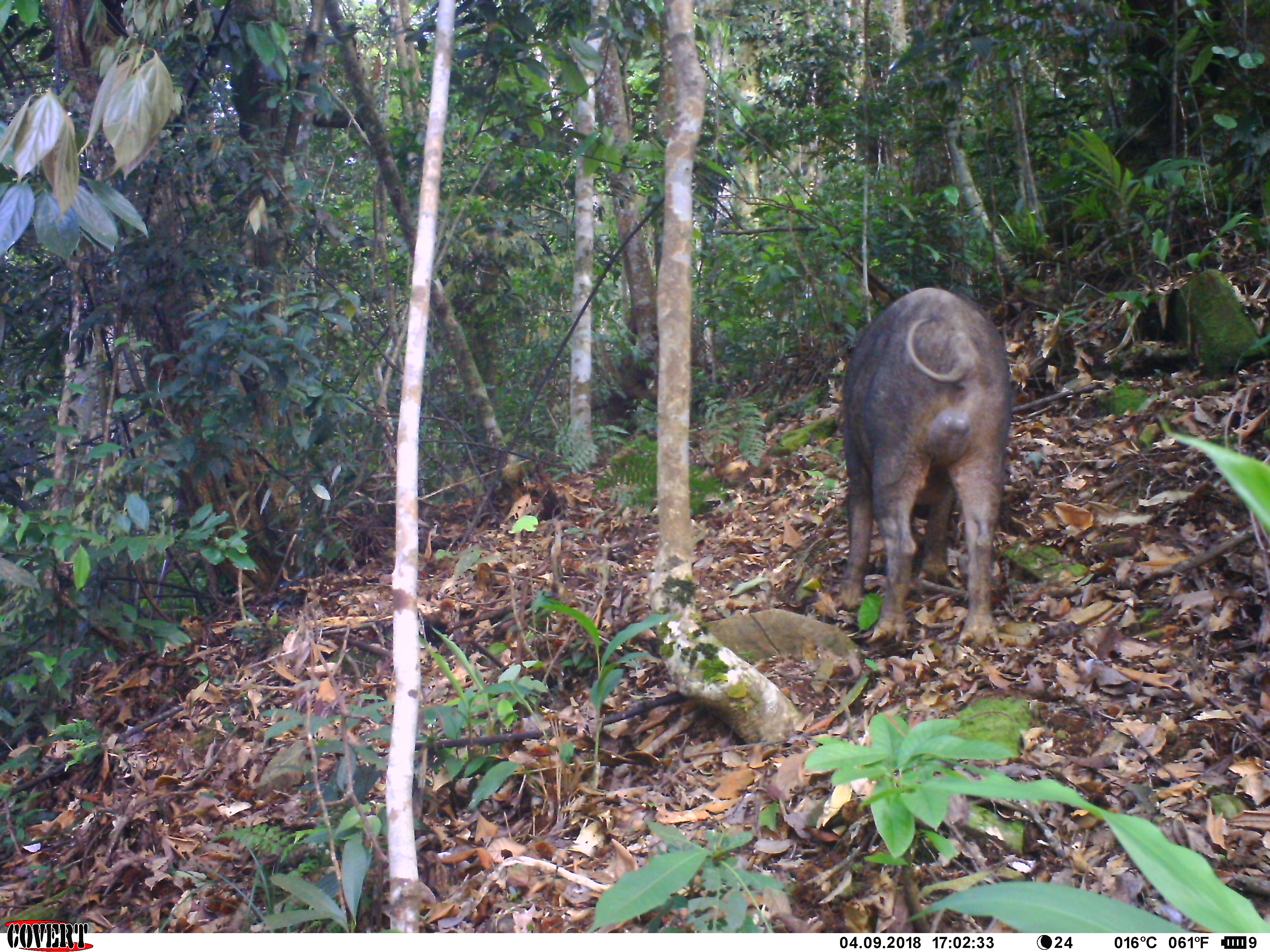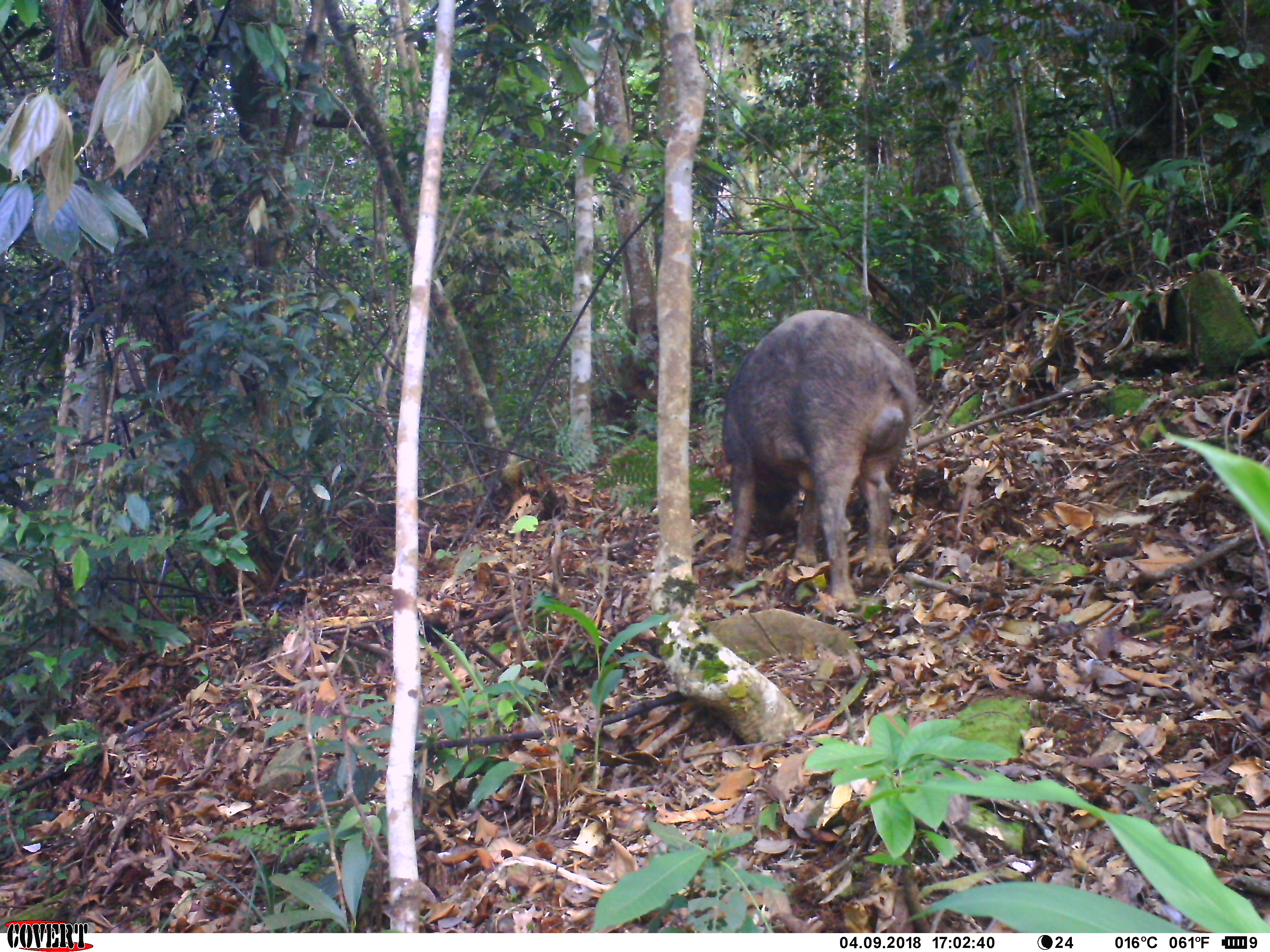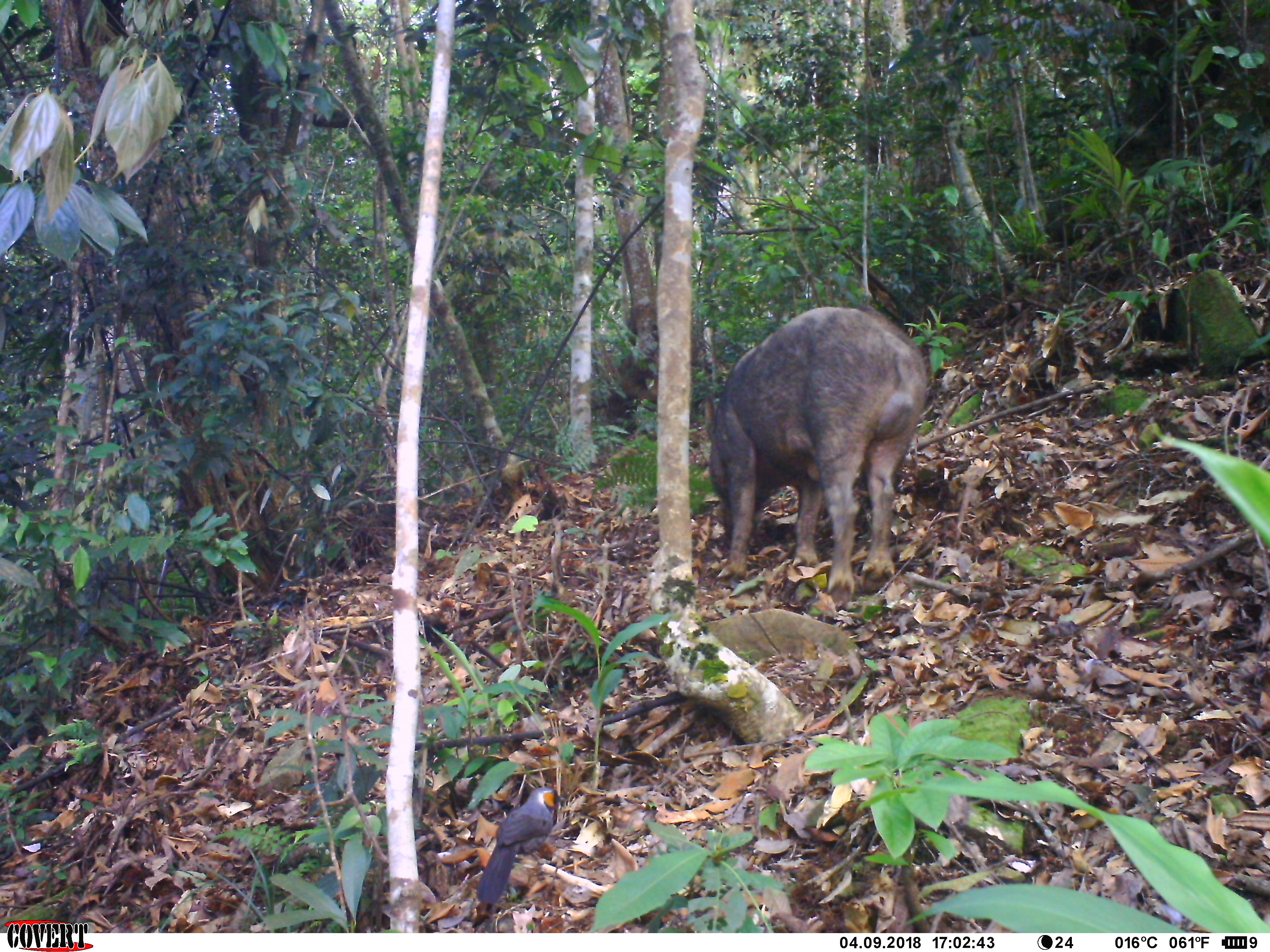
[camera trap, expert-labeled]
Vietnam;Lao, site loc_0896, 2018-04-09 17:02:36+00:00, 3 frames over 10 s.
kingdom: Animalia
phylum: Chordata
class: Mammalia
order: Artiodactyla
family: Suidae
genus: Sus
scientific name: Sus scrofa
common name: eurasian wild pig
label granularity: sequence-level